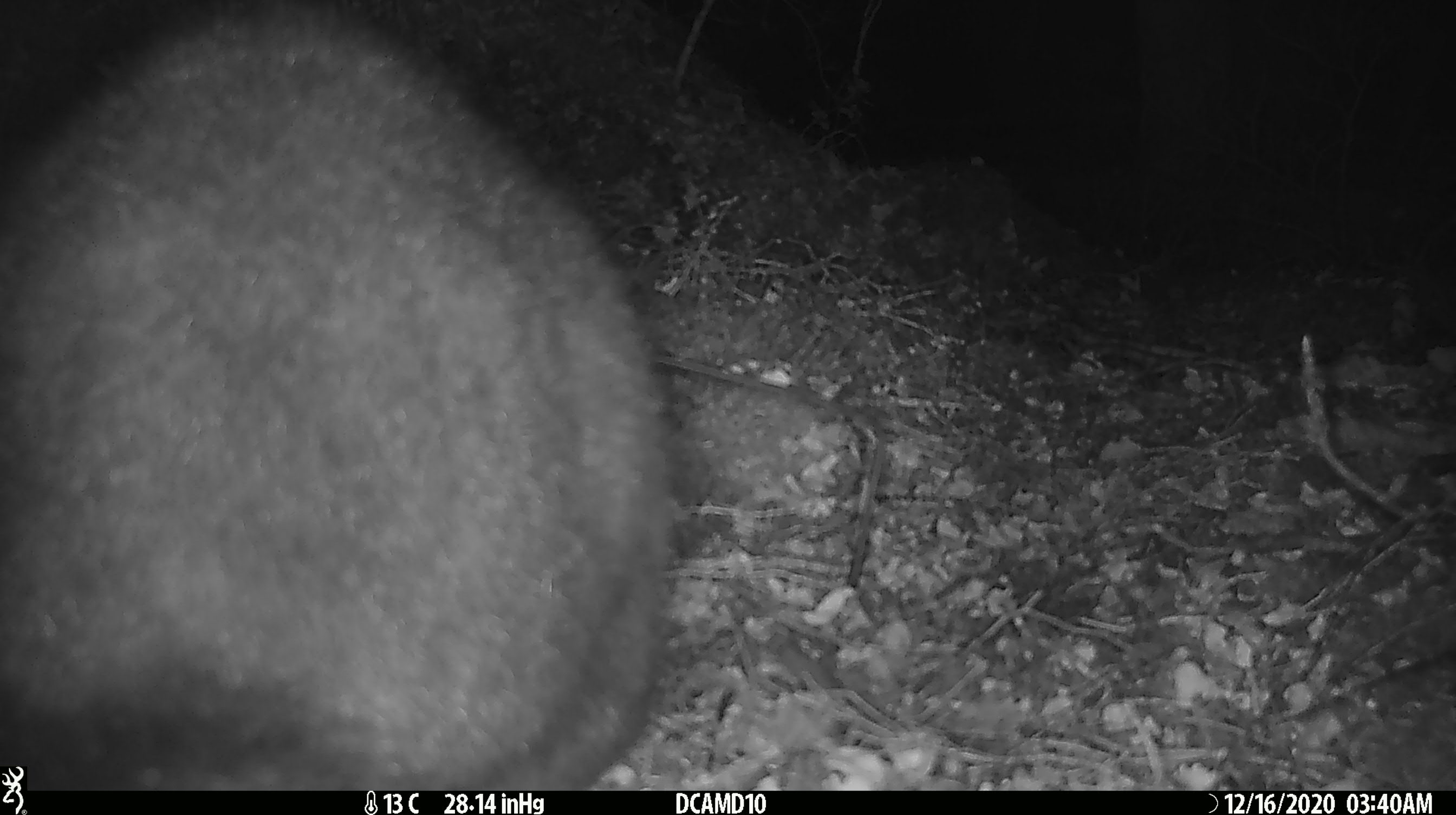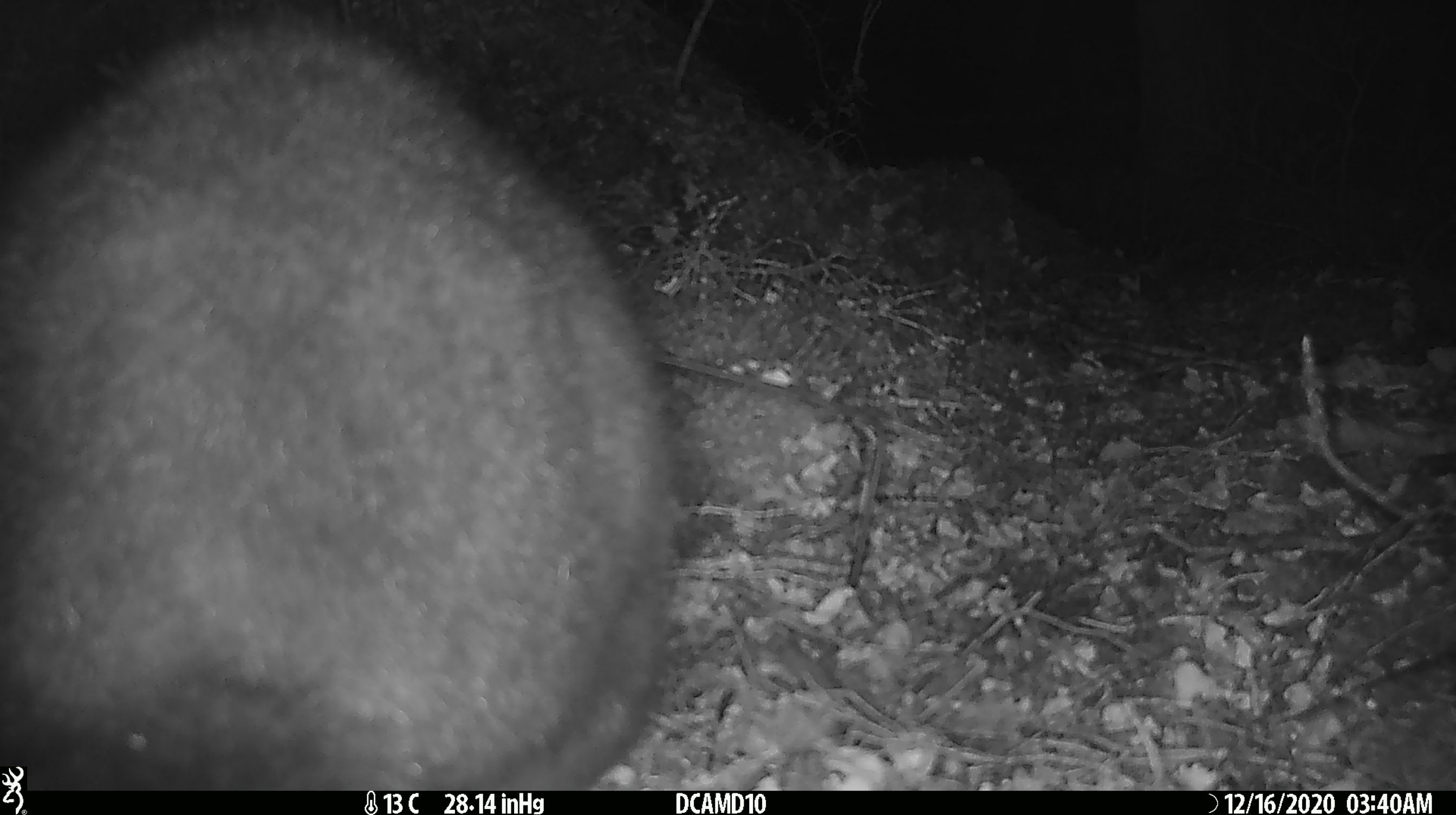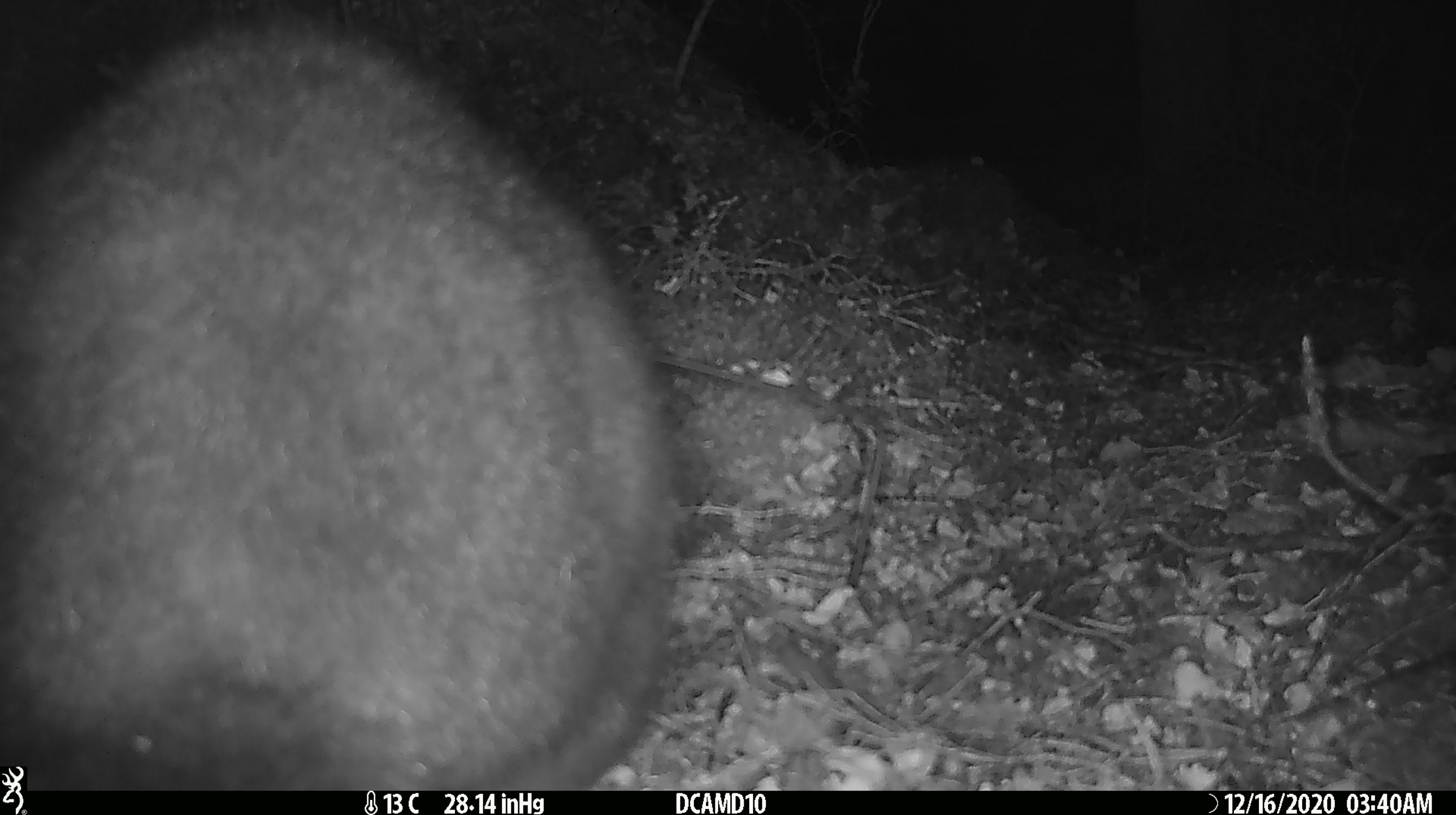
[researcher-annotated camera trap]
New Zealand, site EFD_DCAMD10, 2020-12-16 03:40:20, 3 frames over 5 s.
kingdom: Animalia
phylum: Chordata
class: Mammalia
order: Diprotodontia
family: Phalangeridae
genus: Trichosurus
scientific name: Trichosurus vulpecula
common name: common brushtail possum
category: possum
Possum (common brushtail possum) (Trichosurus vulpecula).